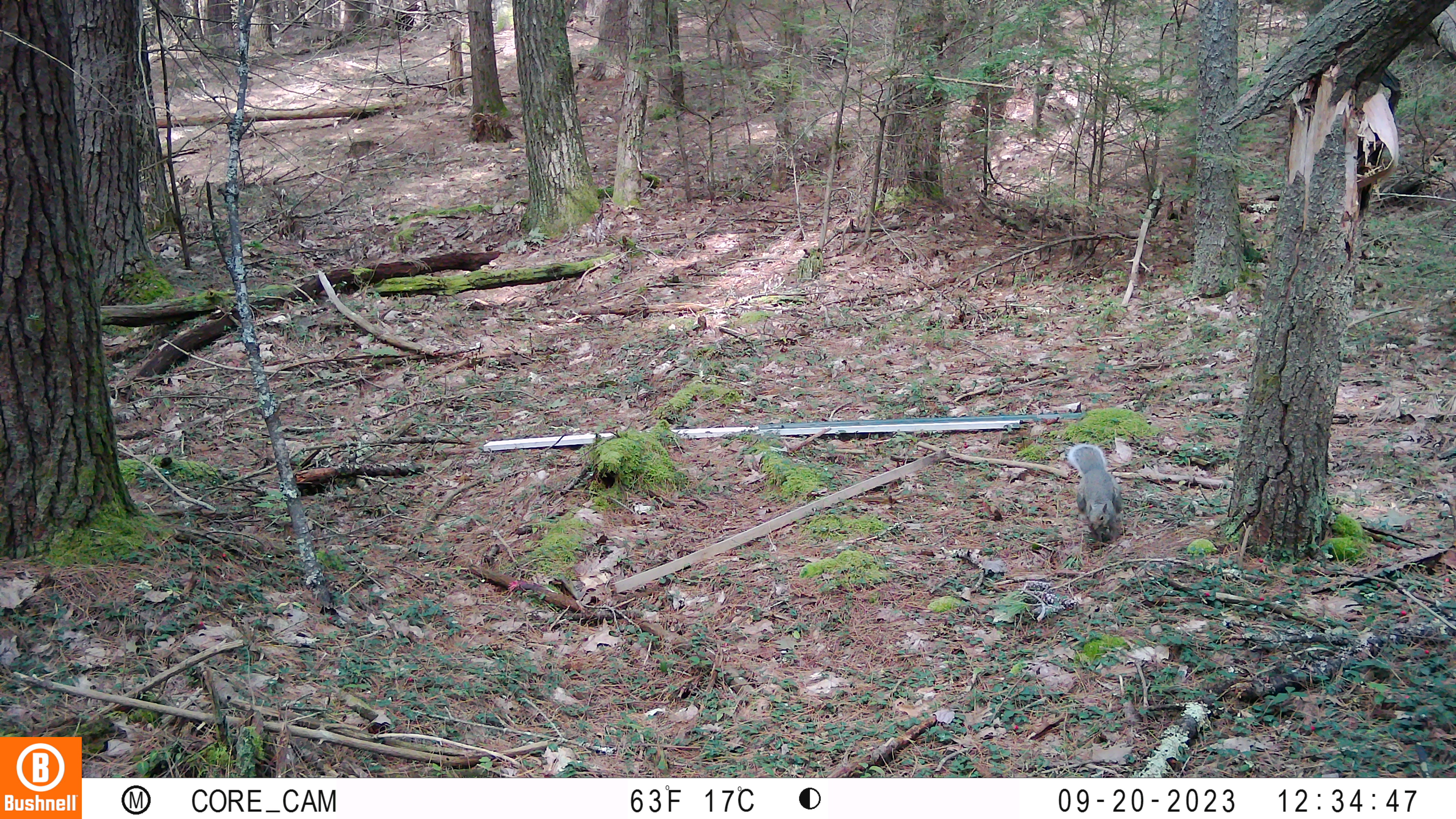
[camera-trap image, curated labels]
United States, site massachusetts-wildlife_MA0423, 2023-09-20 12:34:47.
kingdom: Animalia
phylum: Chordata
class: Mammalia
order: Rodentia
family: Sciuridae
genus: Sciurus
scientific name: Sciurus carolinensis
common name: gray squirrel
Gray squirrel (Sciurus carolinensis).